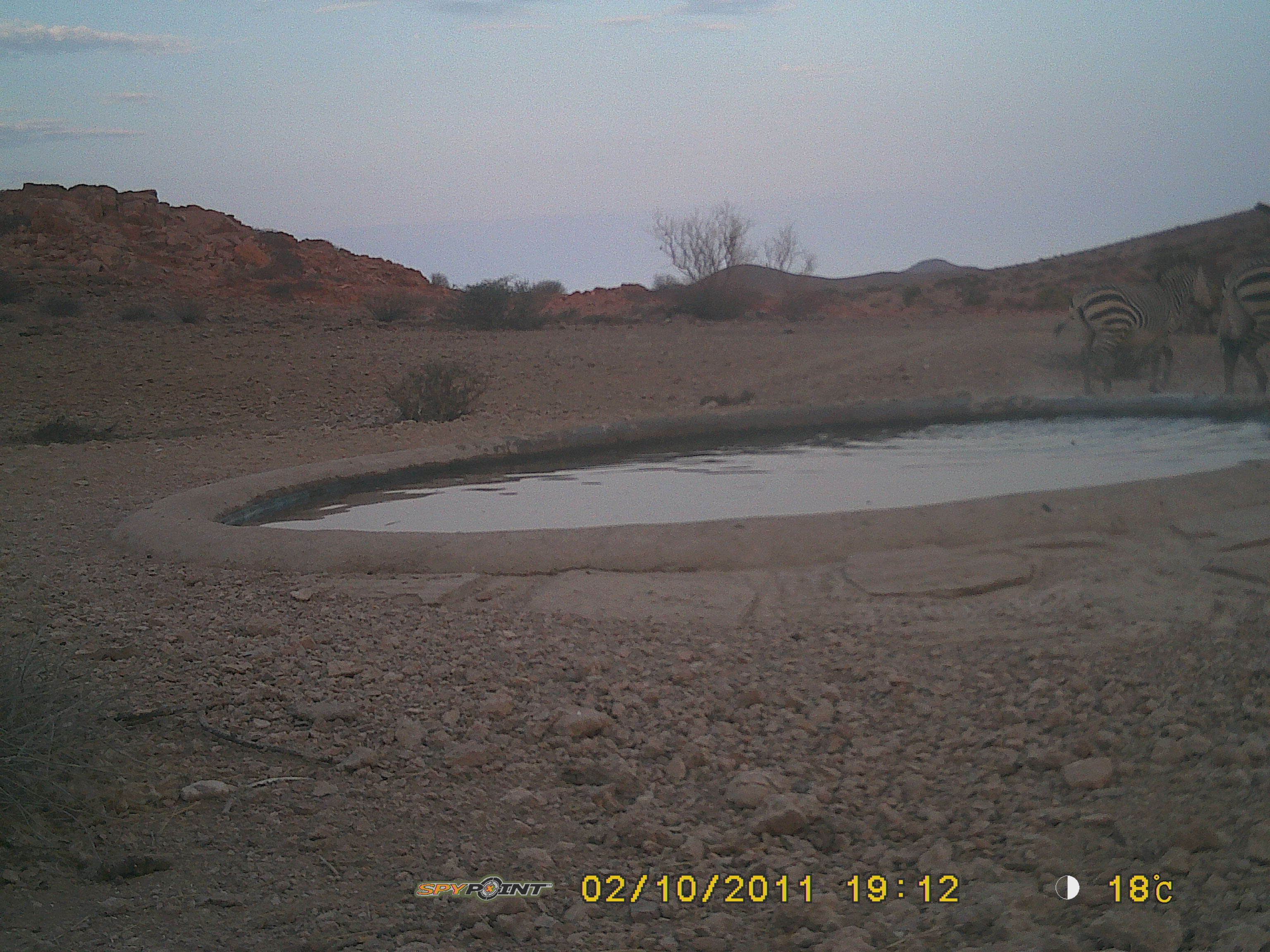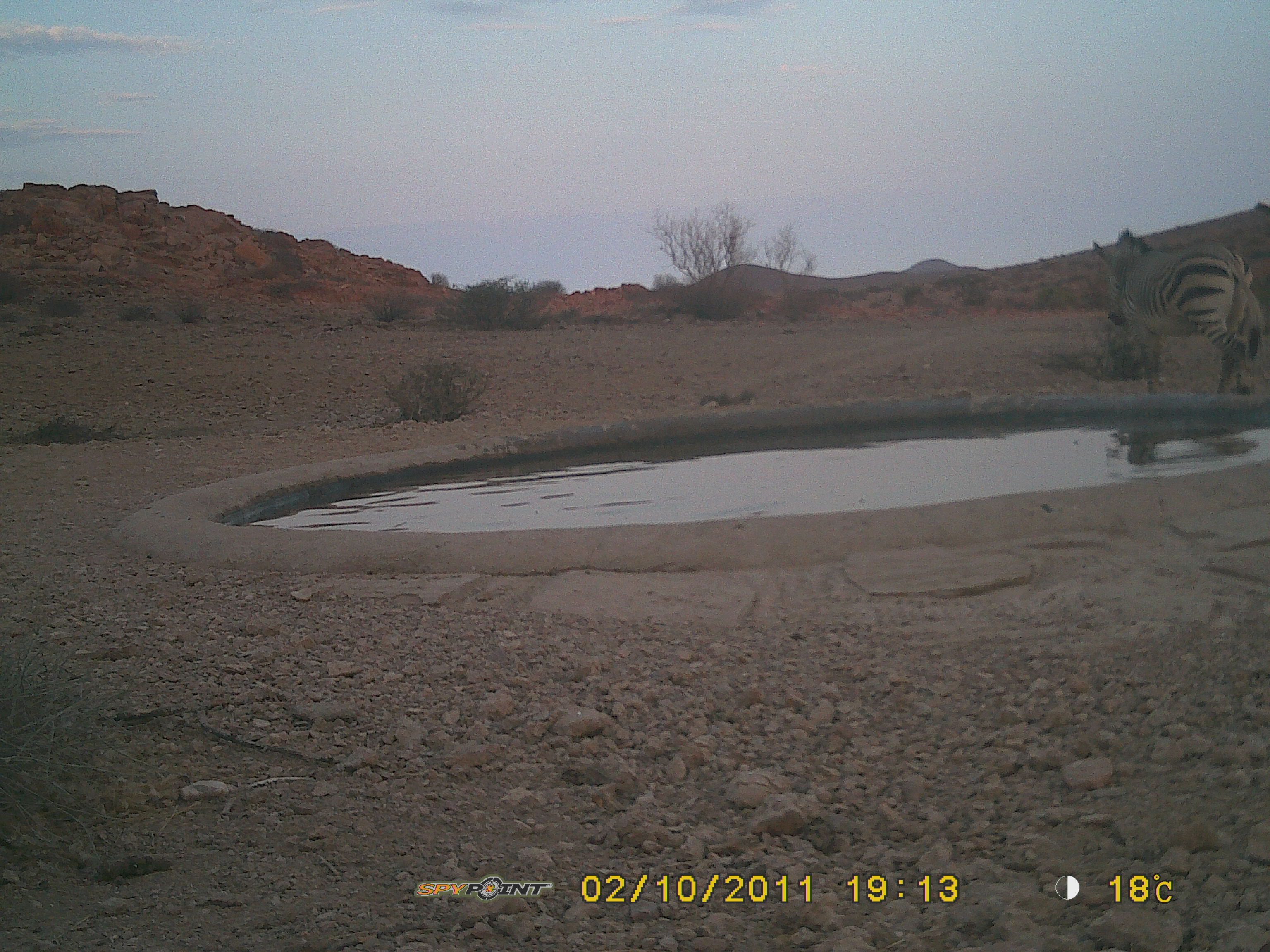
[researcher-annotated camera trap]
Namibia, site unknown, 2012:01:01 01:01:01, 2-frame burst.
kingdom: Animalia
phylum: Chordata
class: Mammalia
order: Perissodactyla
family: Equidae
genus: Equus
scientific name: Equus zebra hartmannae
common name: hartmann's mountain zebra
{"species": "Equus zebra hartmannae (hartmann's mountain zebra)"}